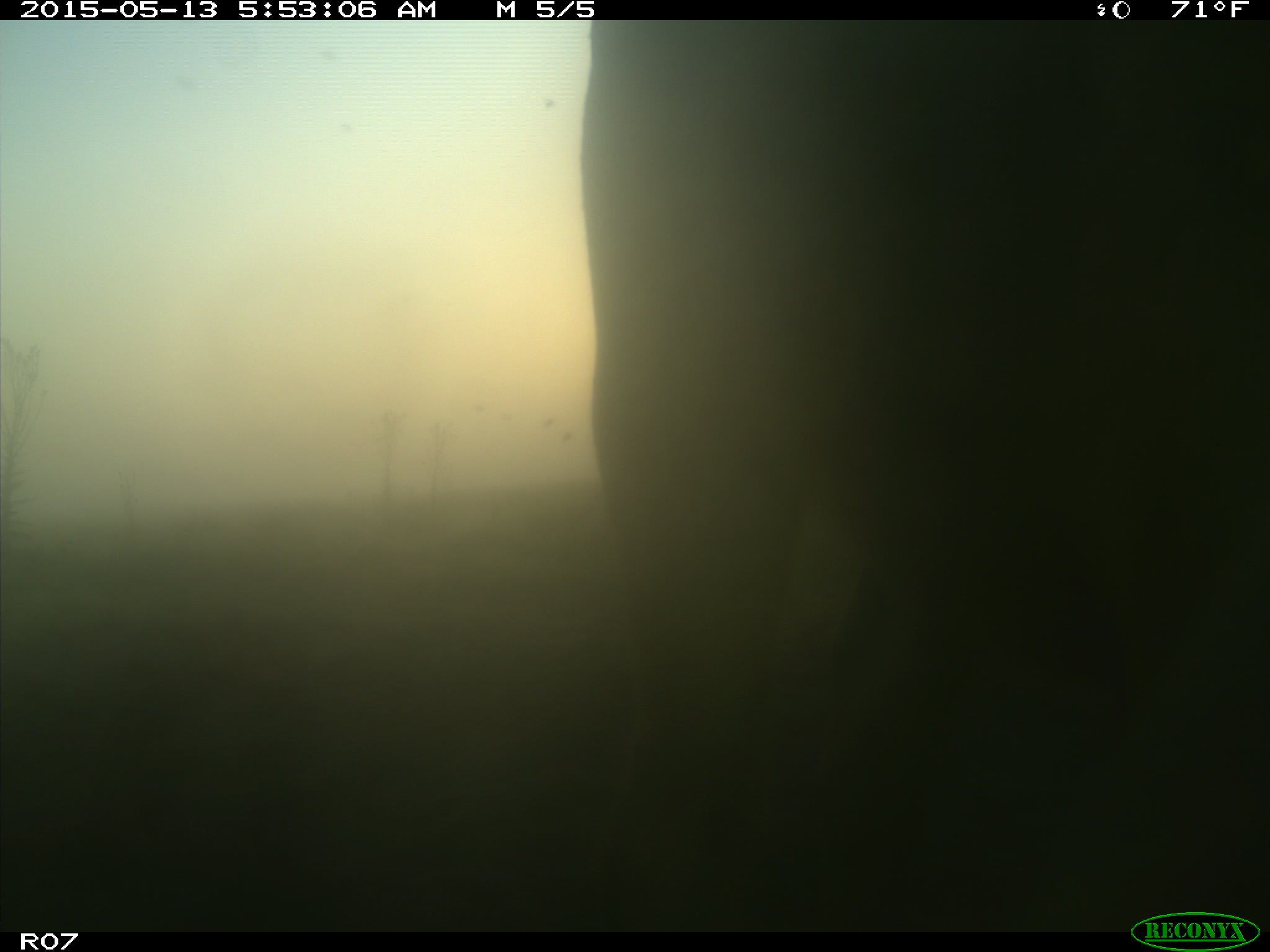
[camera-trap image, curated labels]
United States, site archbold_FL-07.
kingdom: Animalia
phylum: Chordata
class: Mammalia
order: Artiodactyla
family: Bovidae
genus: Bos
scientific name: Bos taurus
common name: domestic cow